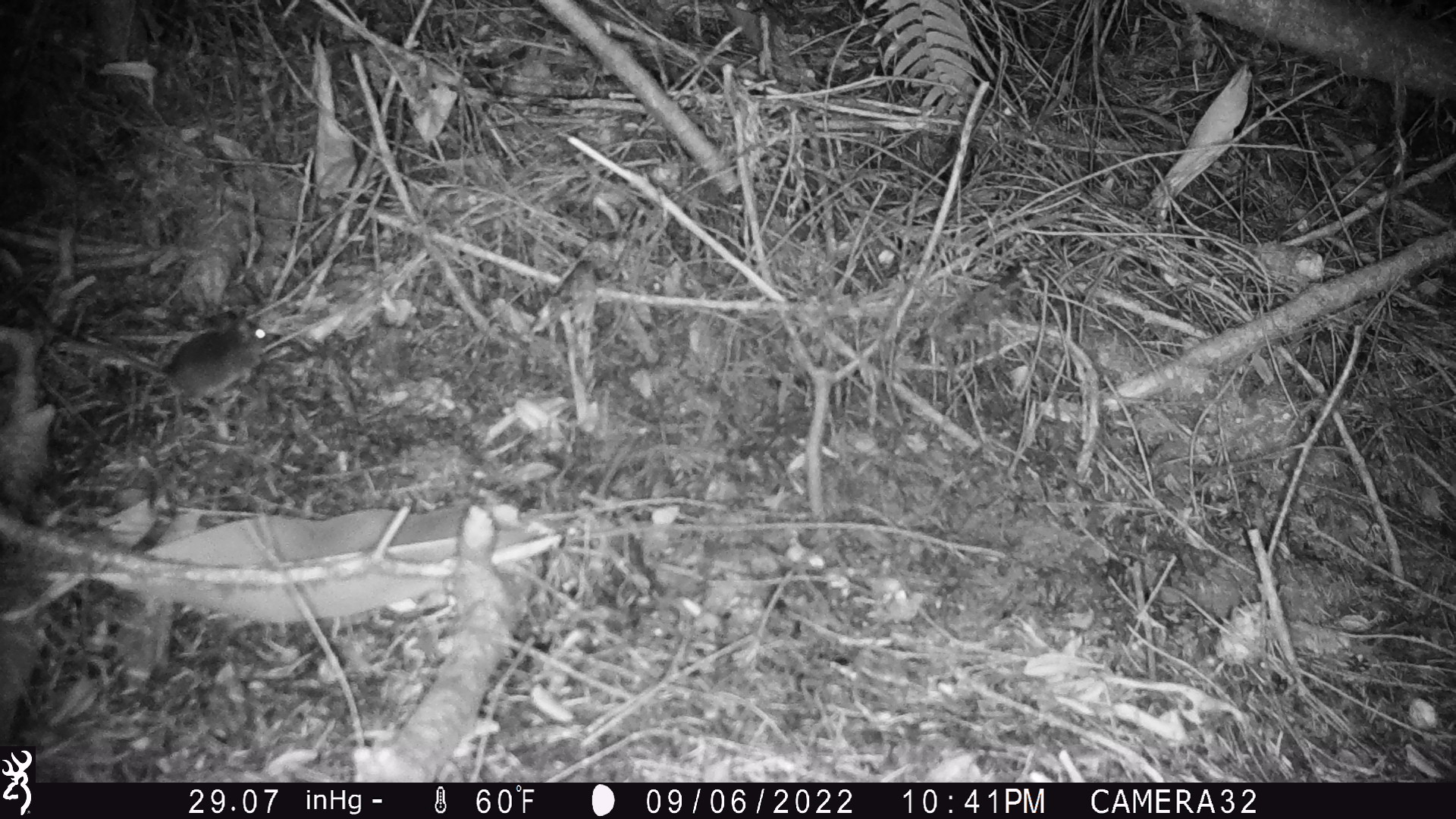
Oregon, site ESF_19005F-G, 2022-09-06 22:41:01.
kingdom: Animalia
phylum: Chordata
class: Mammalia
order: Rodentia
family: Cricetidae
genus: Neotoma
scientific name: Neotoma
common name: woodrats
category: neotoma species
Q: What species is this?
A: Neotoma species (woodrats) (Neotoma).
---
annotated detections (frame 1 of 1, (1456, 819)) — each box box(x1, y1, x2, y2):
neotoma species: box(3, 276, 277, 414)